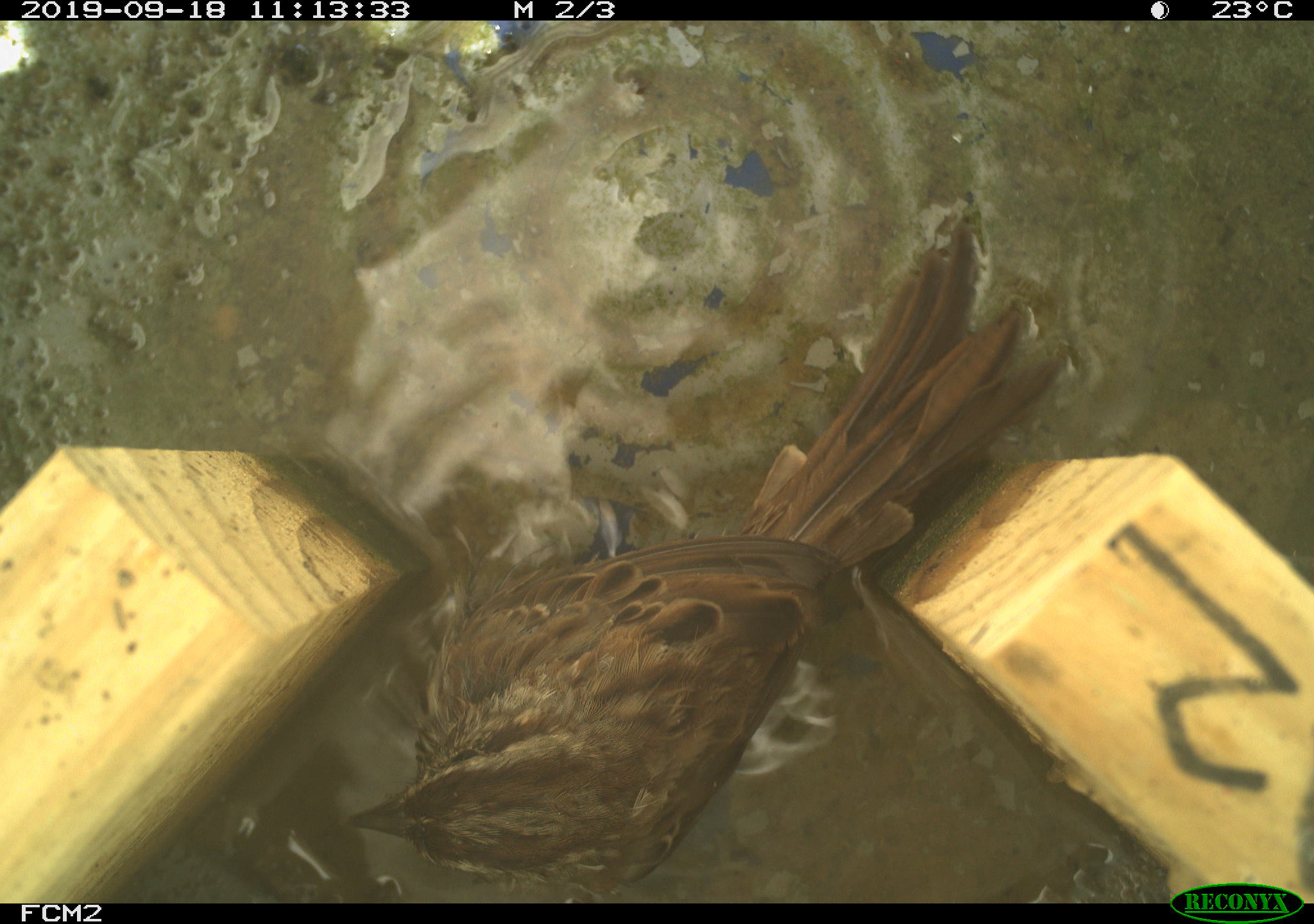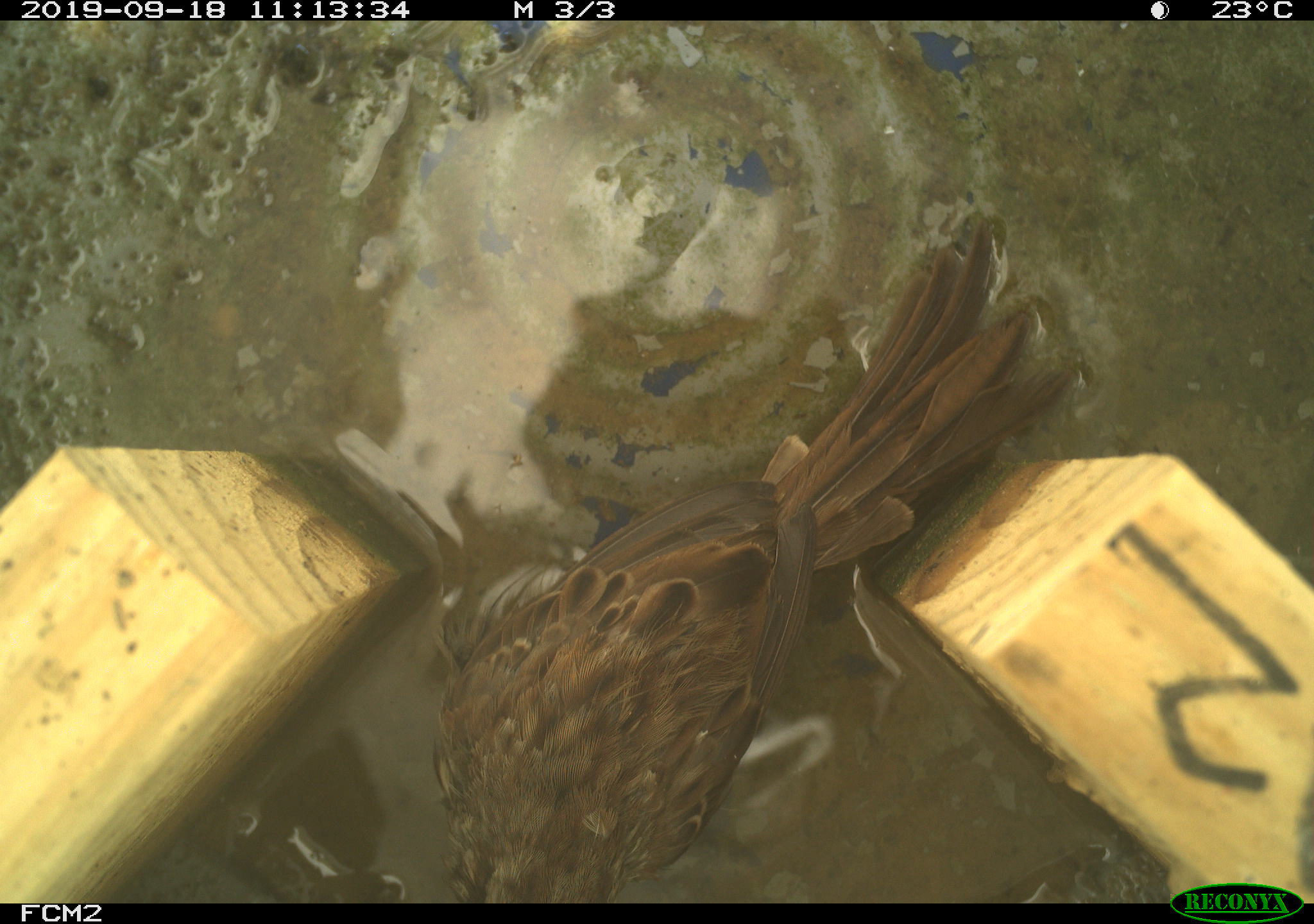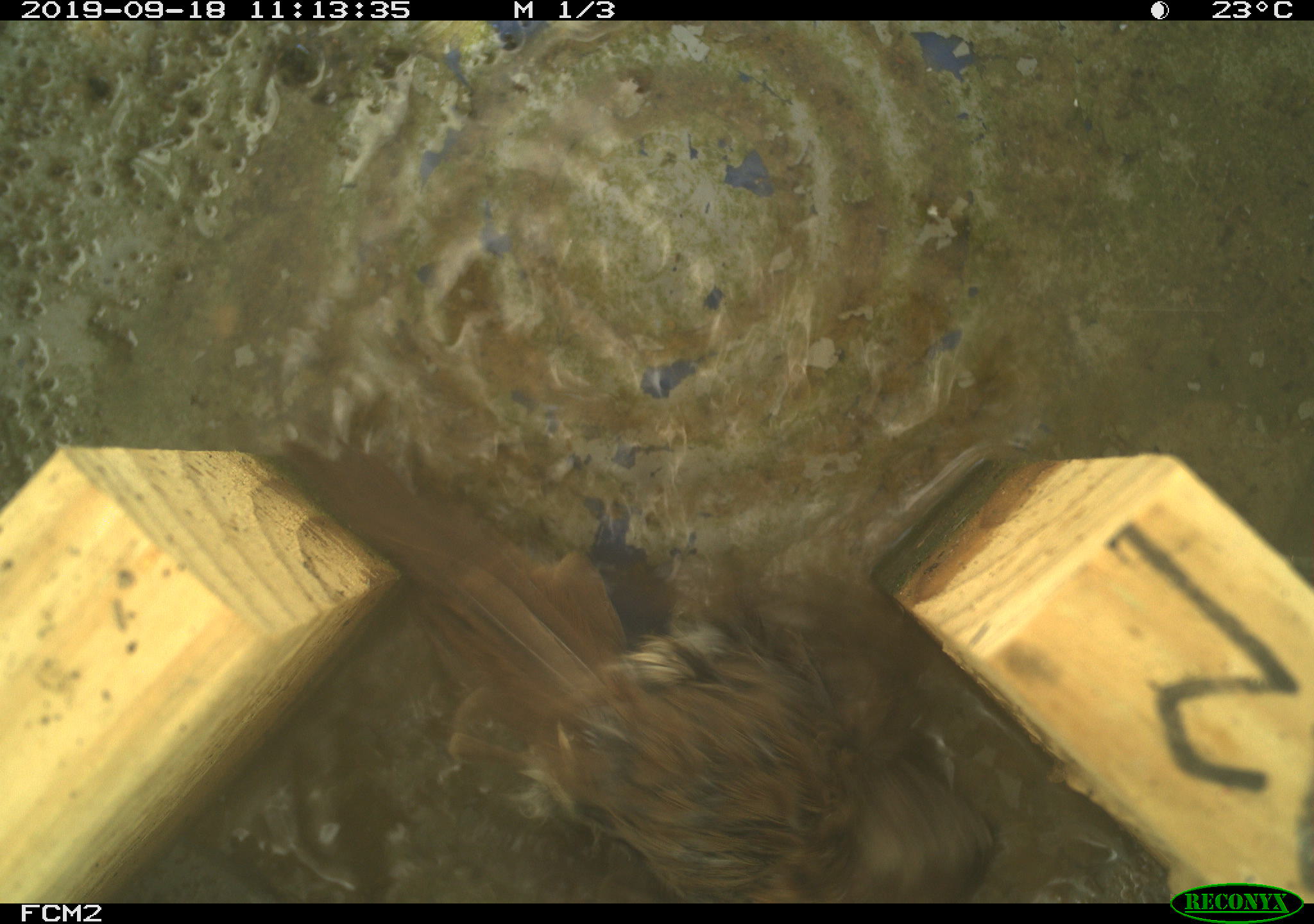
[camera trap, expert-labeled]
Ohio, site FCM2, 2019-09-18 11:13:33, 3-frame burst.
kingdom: Animalia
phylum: Chordata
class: Aves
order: Passeriformes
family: Passerellidae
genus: Melospiza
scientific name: Melospiza melodia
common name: song sparrow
Song sparrow (Melospiza melodia).